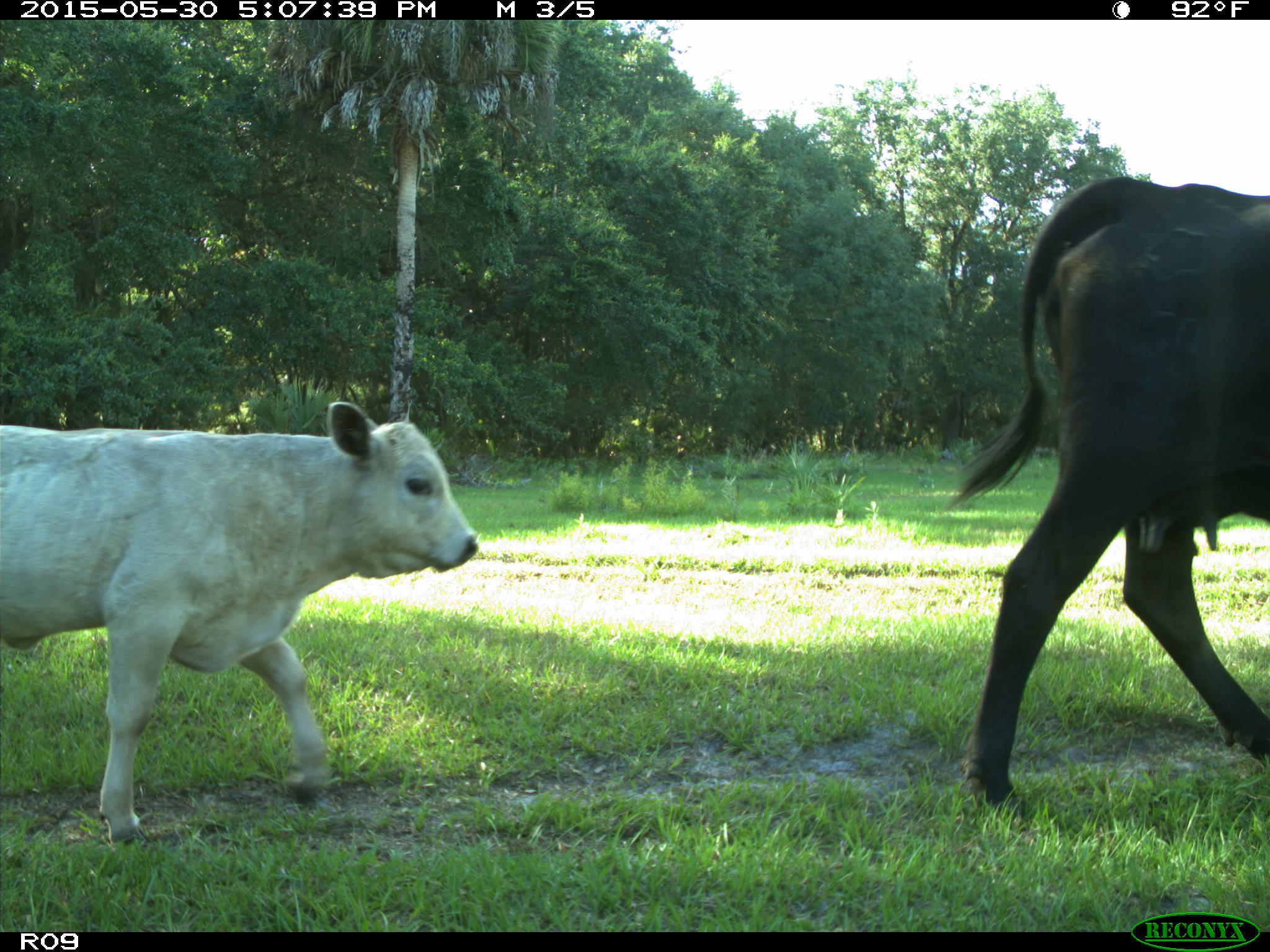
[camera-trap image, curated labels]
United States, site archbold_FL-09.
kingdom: Animalia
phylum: Chordata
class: Mammalia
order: Artiodactyla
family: Bovidae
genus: Bos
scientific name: Bos taurus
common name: domestic cow